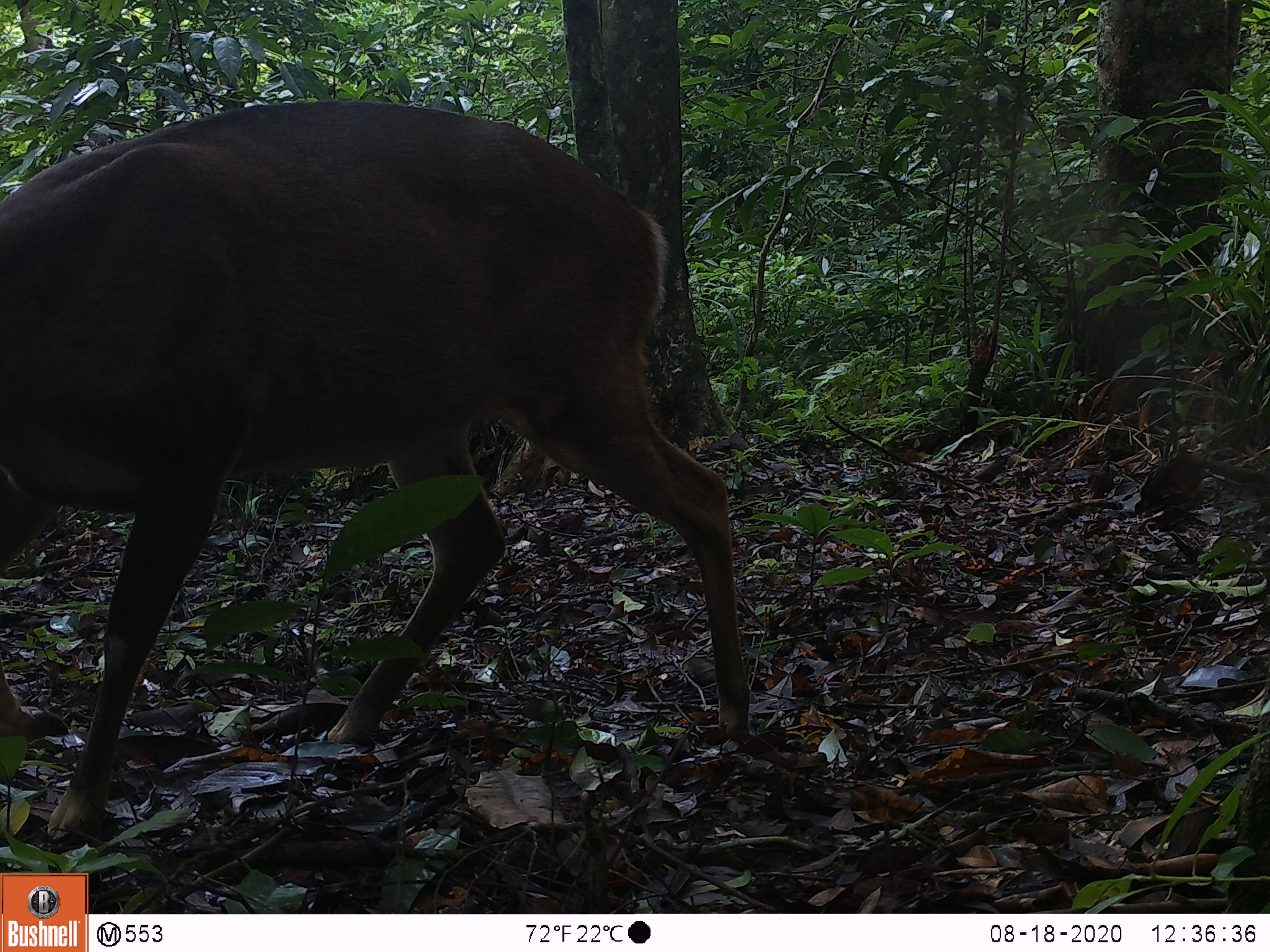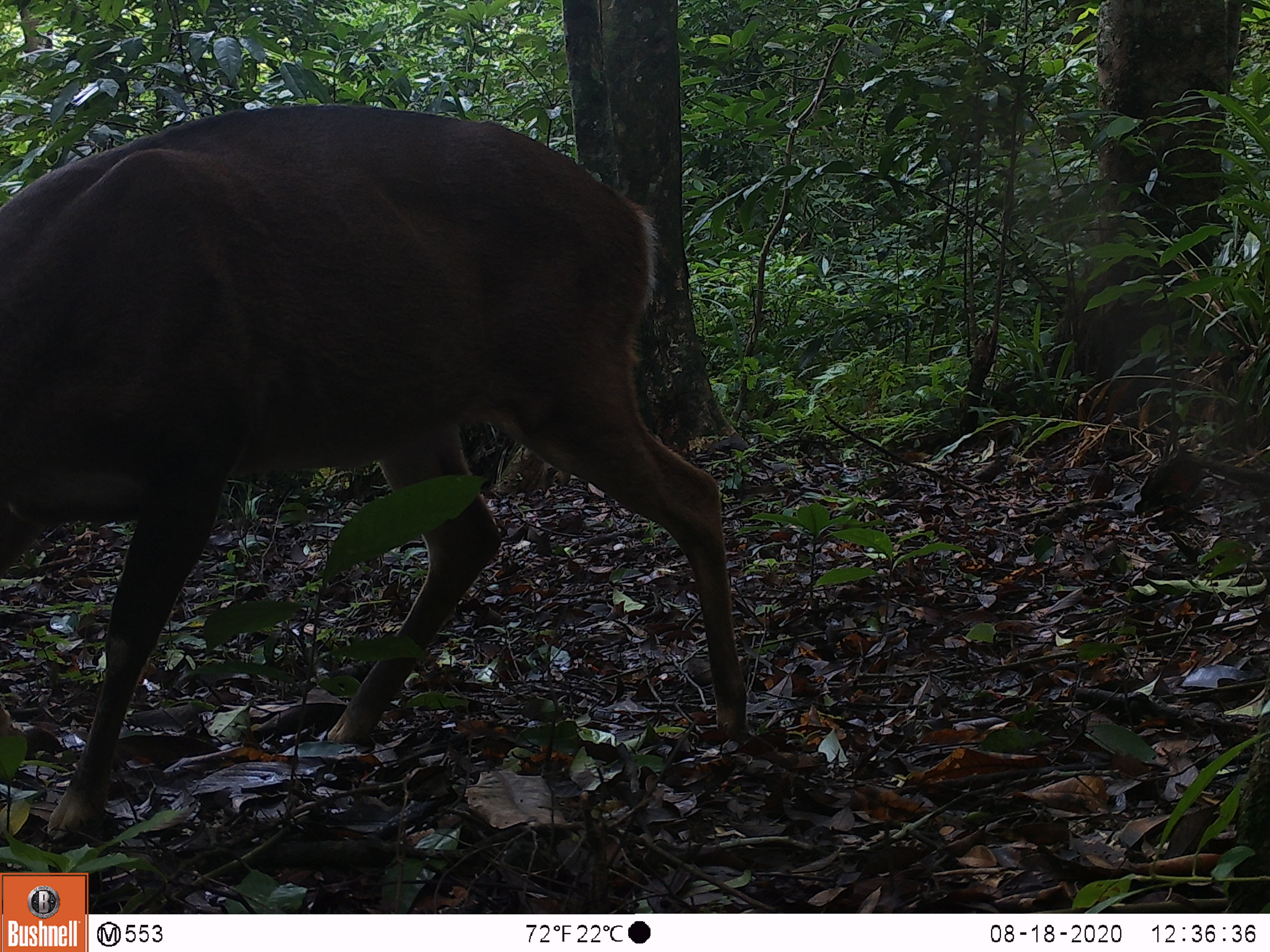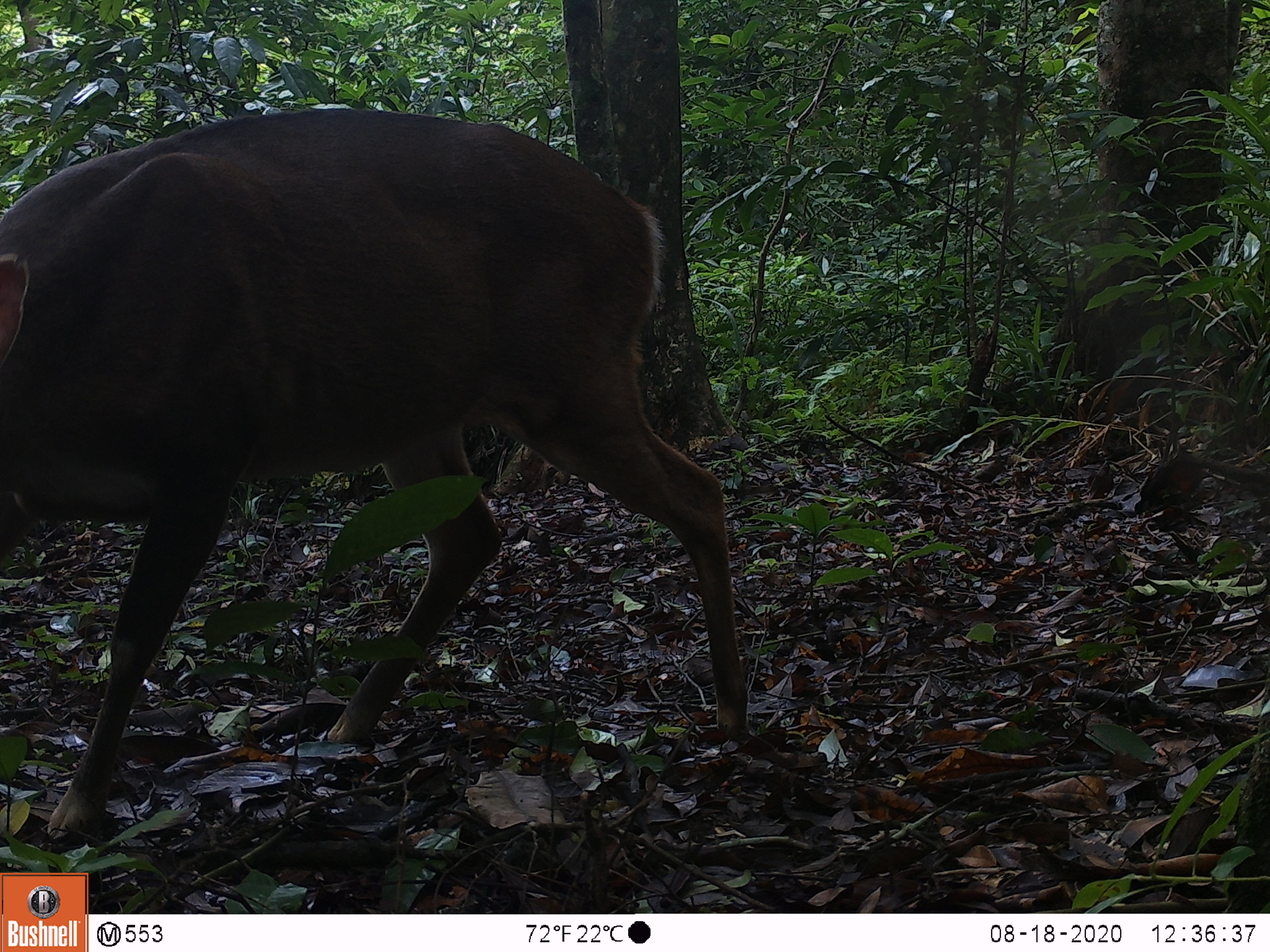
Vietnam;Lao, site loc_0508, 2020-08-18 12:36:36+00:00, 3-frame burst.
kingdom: Animalia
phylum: Chordata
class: Mammalia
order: Artiodactyla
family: Cervidae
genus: Muntiacus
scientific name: Muntiacus vuquangensis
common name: large-antlered muntjac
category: large antlered muntjac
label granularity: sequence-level